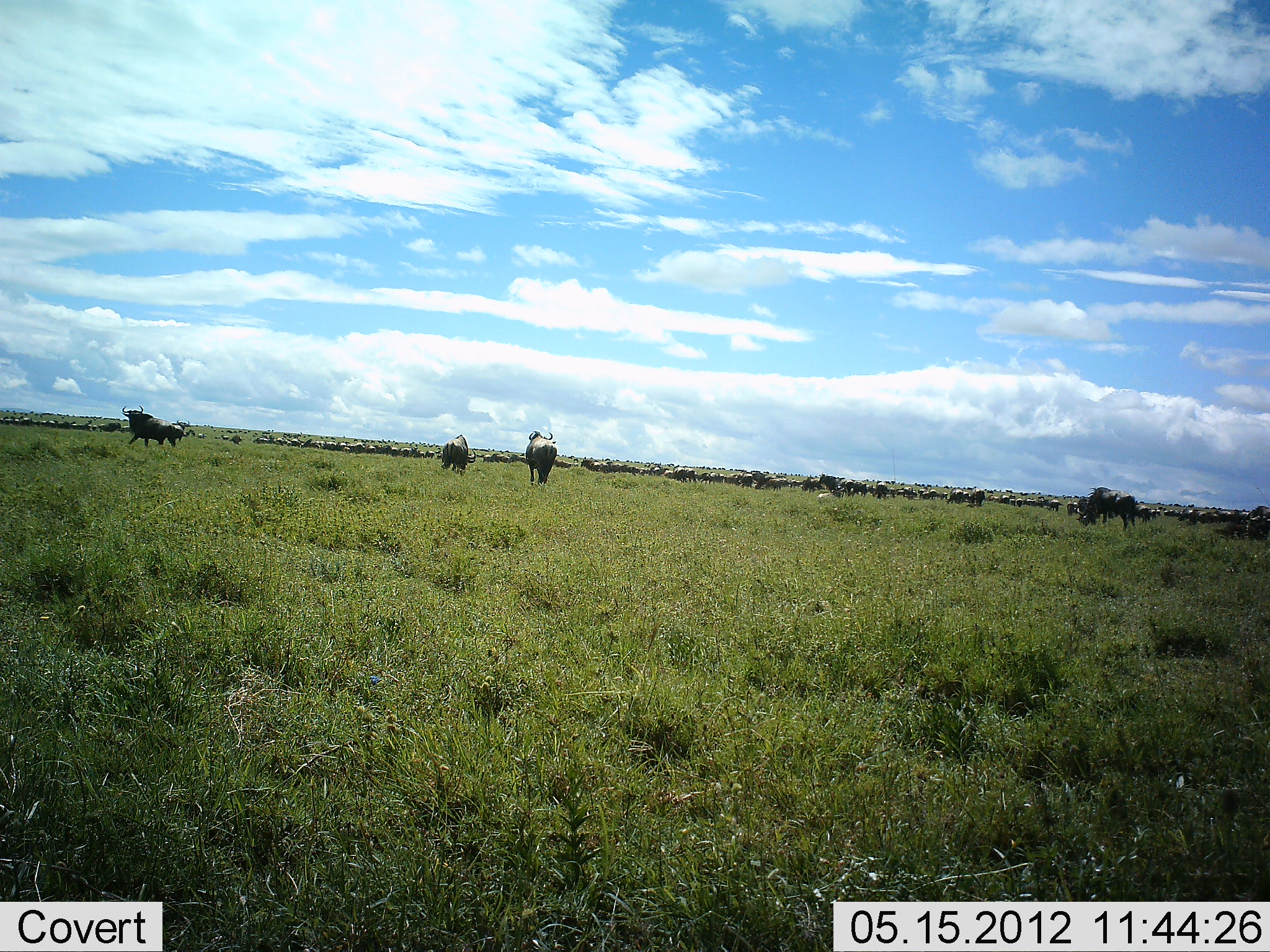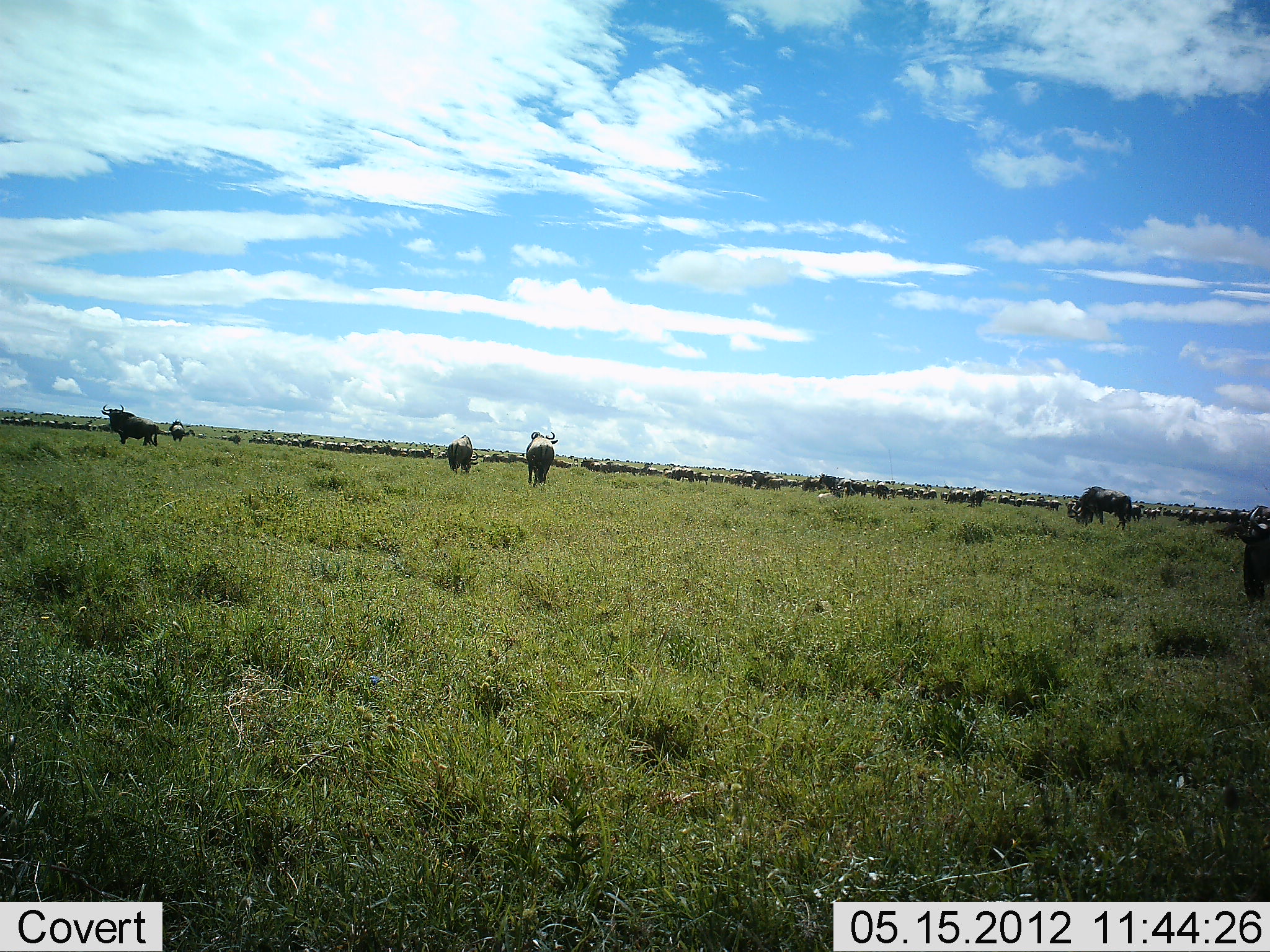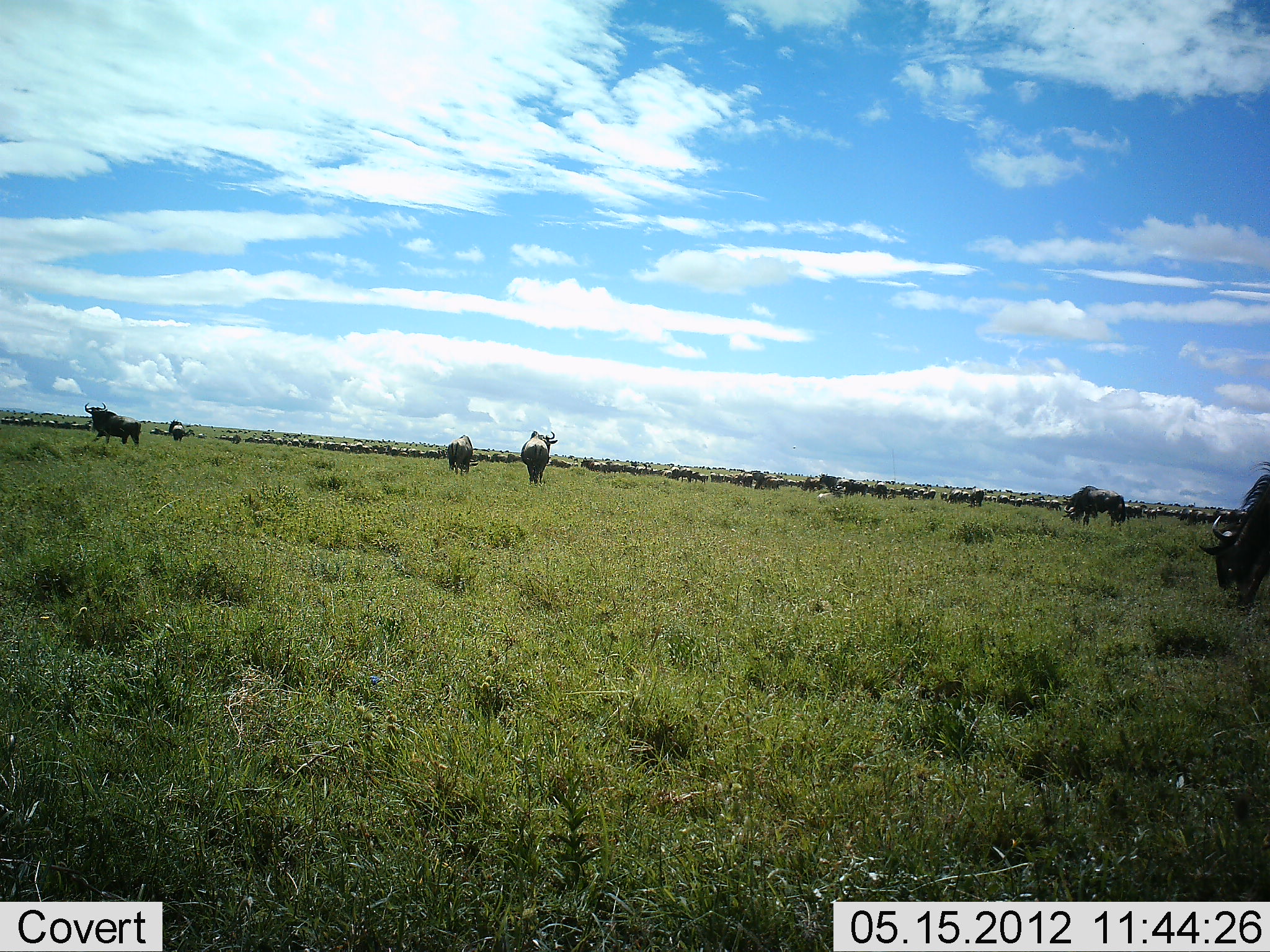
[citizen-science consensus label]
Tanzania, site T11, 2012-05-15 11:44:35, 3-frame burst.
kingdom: Animalia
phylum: Chordata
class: Mammalia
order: Artiodactyla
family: Bovidae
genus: Connochaetes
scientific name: Connochaetes taurinus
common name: blue wildebeest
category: wildebeest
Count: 51+.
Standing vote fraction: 50%.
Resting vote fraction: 0%.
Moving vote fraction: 40%.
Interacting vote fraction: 10%.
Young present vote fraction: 0%.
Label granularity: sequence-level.